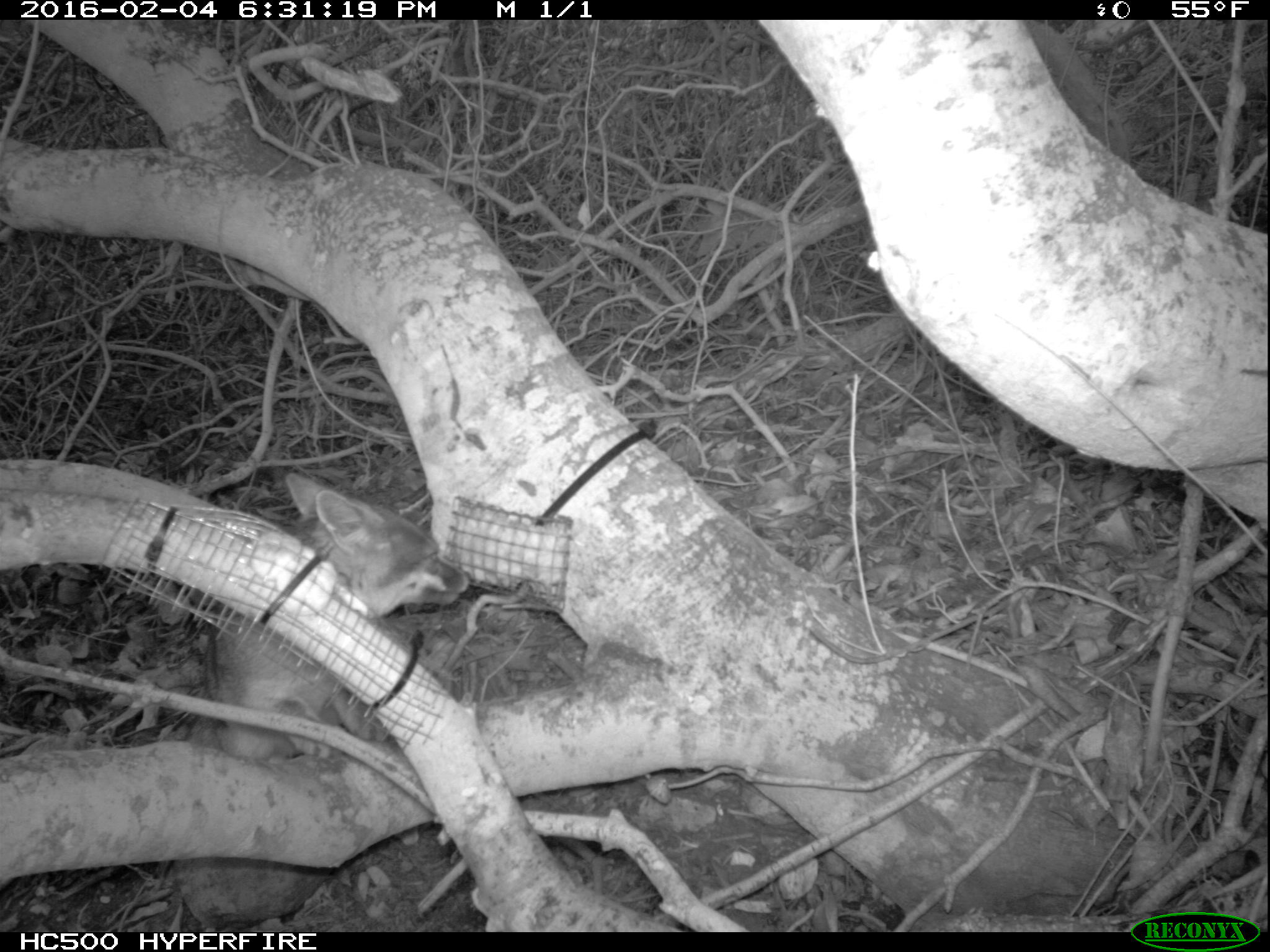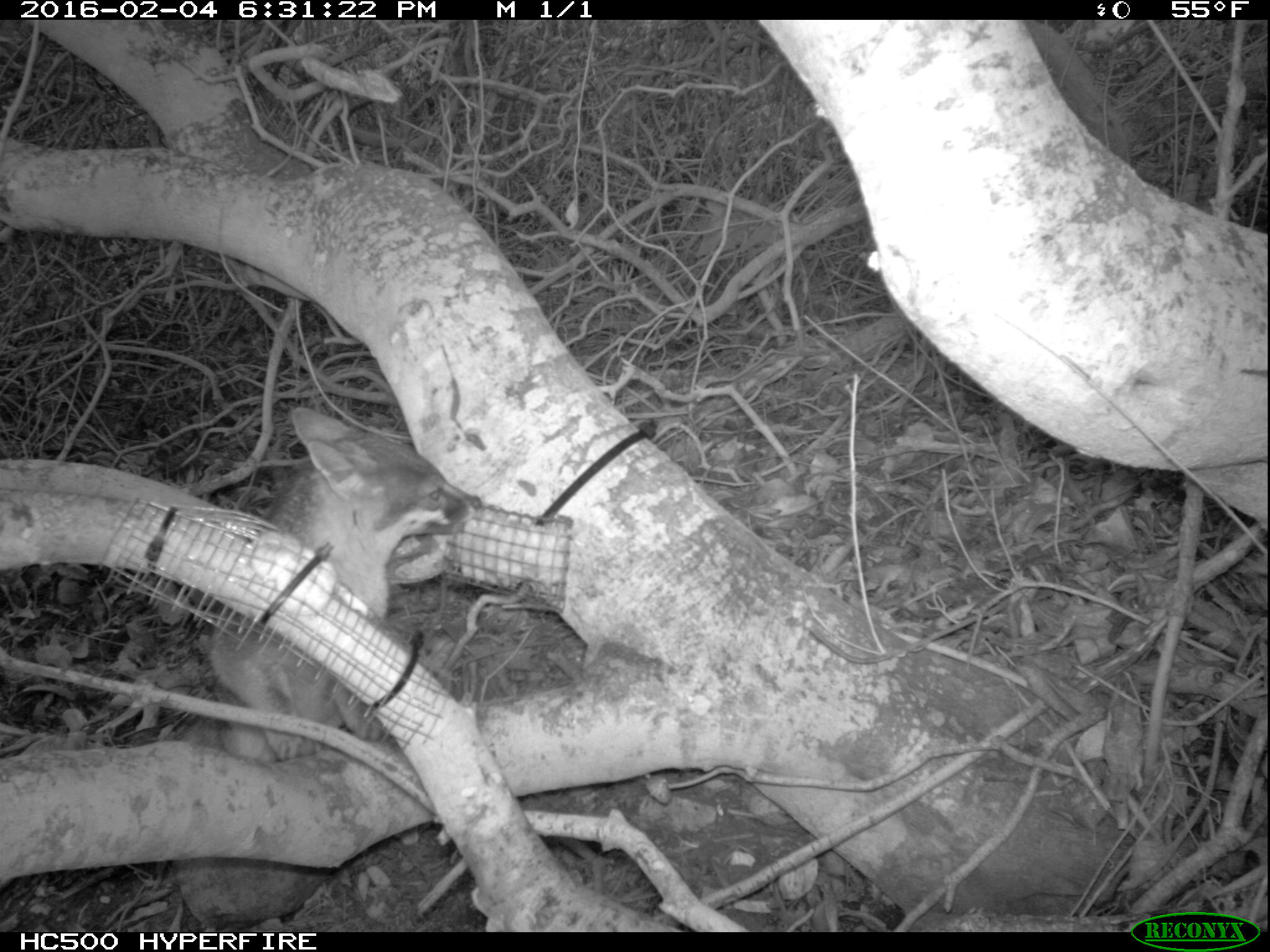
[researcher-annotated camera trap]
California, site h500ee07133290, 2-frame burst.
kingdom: Animalia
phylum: Chordata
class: Mammalia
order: Carnivora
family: Canidae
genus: Urocyon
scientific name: Urocyon littoralis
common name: island fox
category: fox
Fox (island fox) (Urocyon littoralis).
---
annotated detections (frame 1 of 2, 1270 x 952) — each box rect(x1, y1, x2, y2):
fox: rect(203, 472, 471, 764)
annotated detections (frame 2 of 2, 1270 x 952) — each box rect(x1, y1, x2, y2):
fox: rect(210, 405, 482, 764)